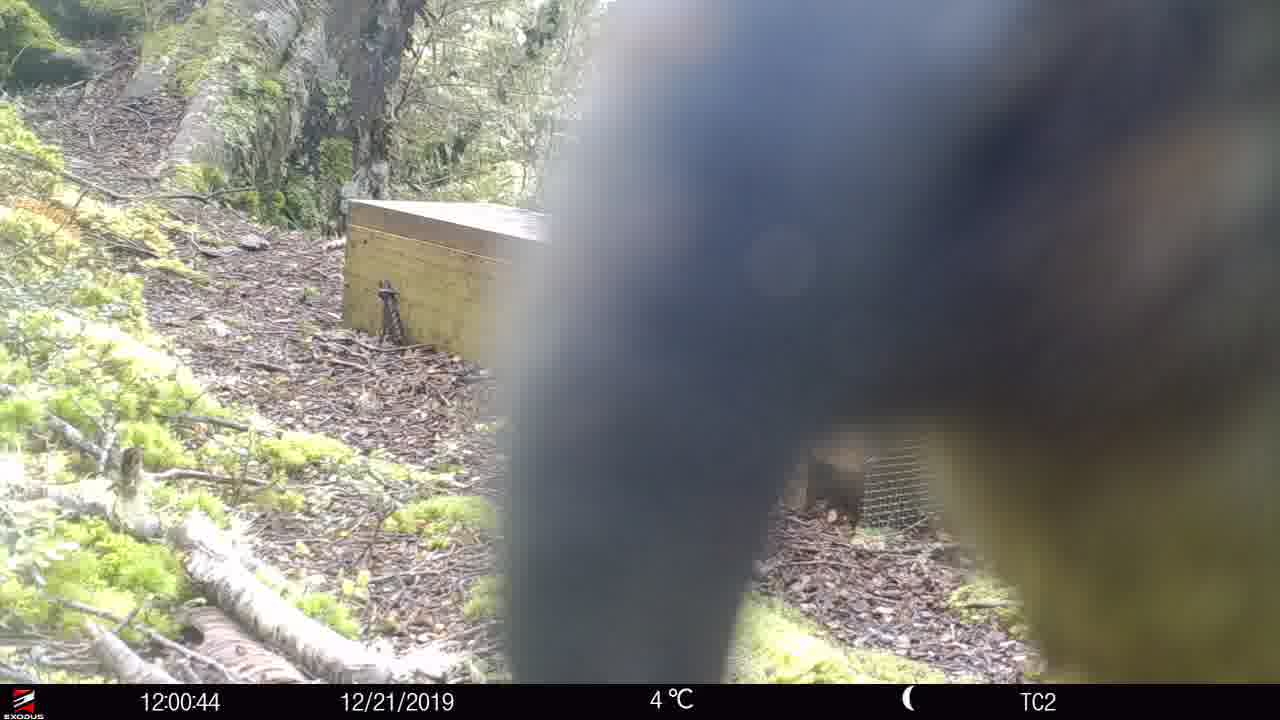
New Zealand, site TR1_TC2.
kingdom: Animalia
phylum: Chordata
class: Aves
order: Psittaciformes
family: Strigopidae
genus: Nestor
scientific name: Nestor notabilis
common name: kea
Kea (Nestor notabilis).